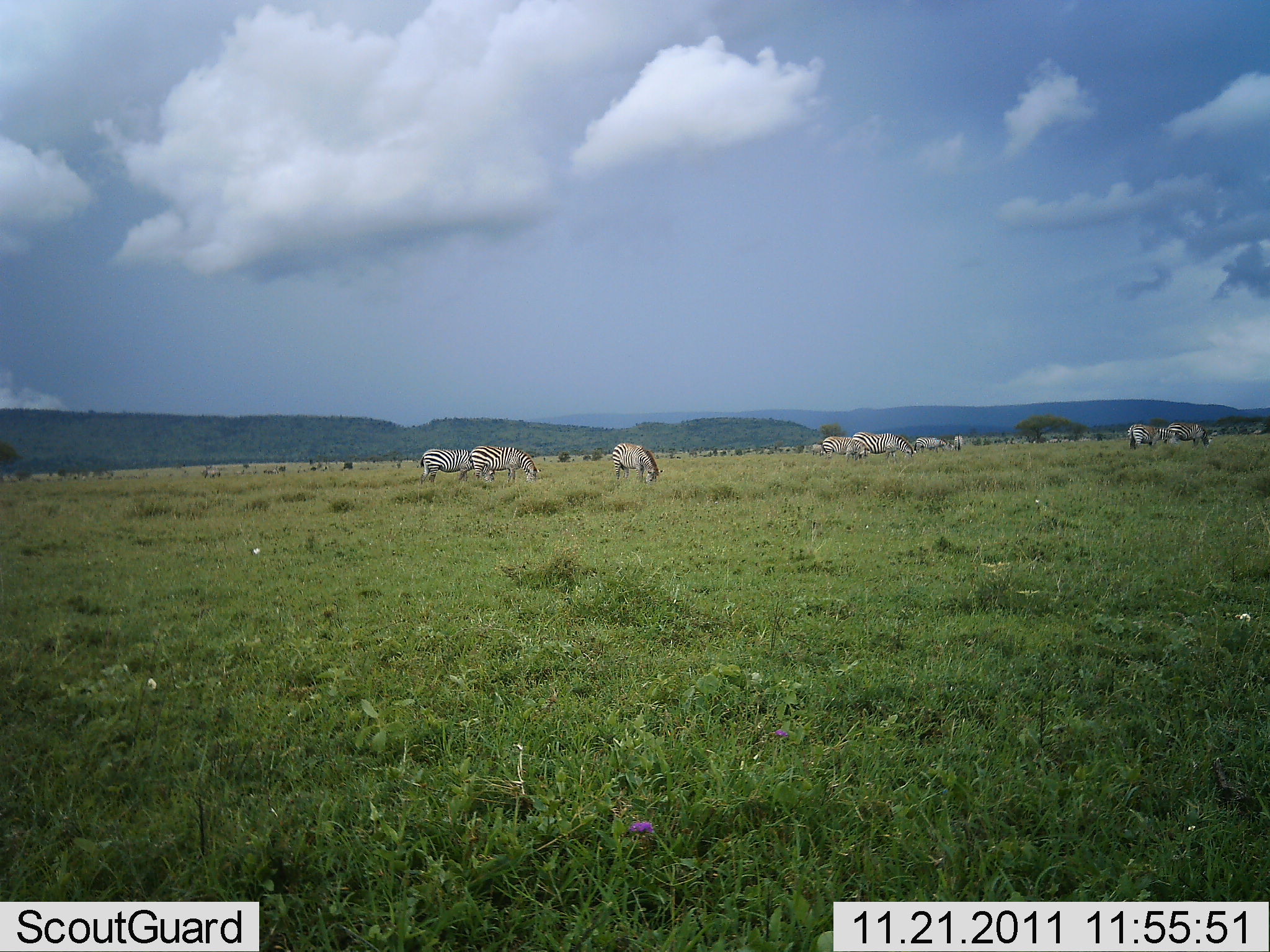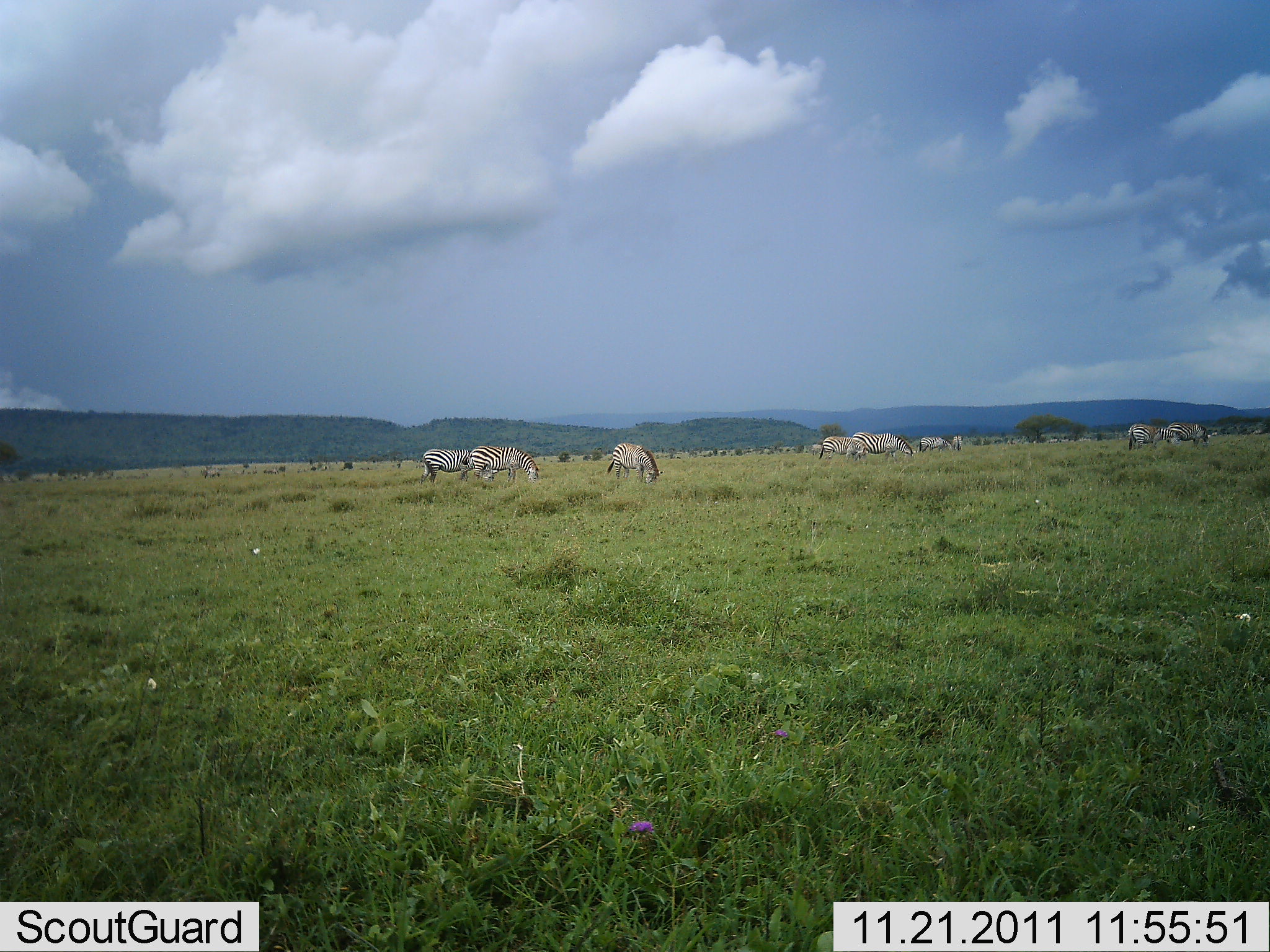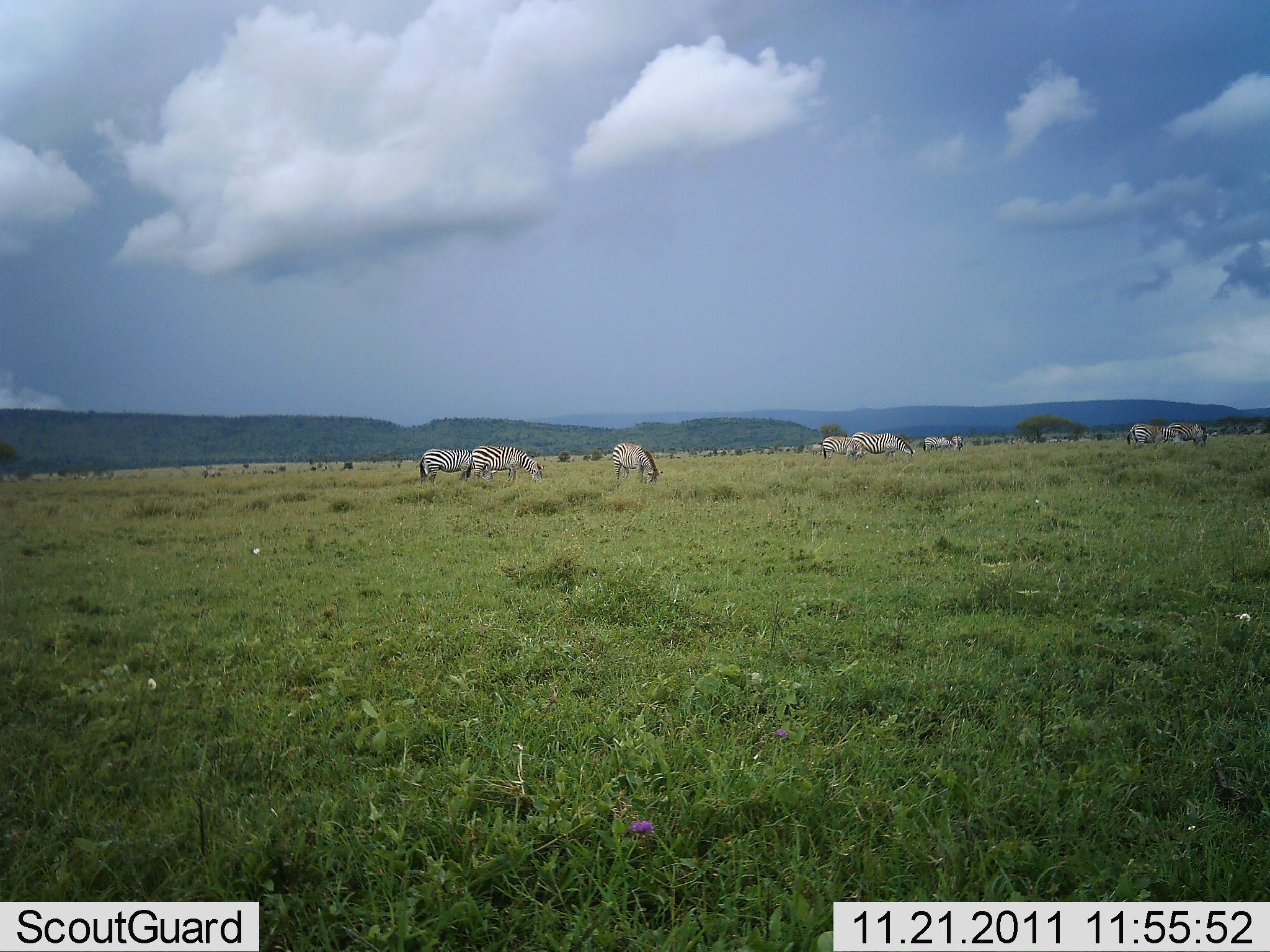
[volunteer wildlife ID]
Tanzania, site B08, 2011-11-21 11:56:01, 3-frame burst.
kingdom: Animalia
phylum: Chordata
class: Mammalia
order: Perissodactyla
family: Equidae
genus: Equus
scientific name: Equus quagga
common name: plains zebra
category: zebra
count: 9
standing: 58%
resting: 0%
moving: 17%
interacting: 0%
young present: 0%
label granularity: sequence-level